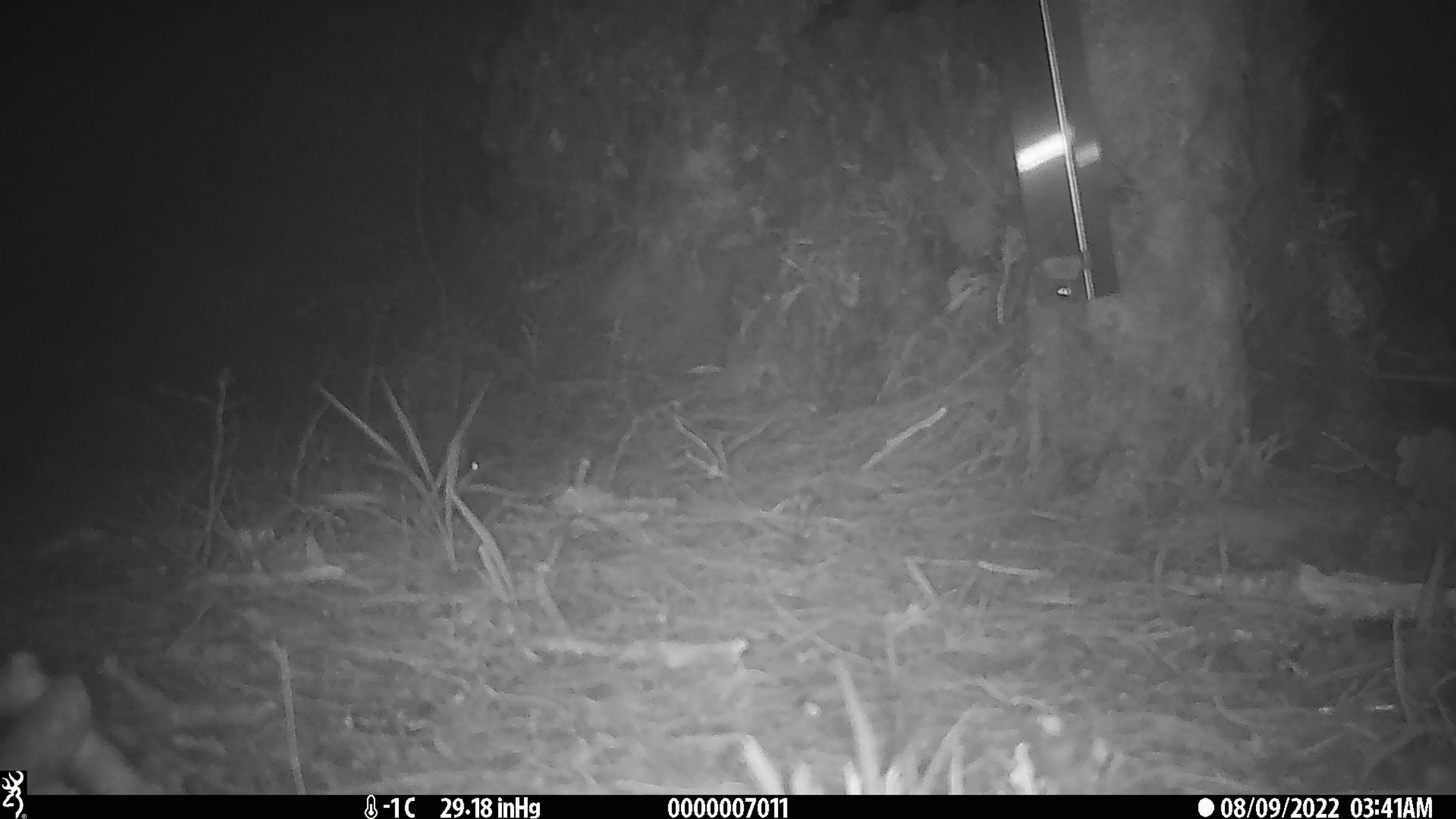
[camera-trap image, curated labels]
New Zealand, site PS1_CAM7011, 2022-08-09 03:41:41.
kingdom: Animalia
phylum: Chordata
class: Mammalia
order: Rodentia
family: Muridae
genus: Mus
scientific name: Mus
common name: mouse